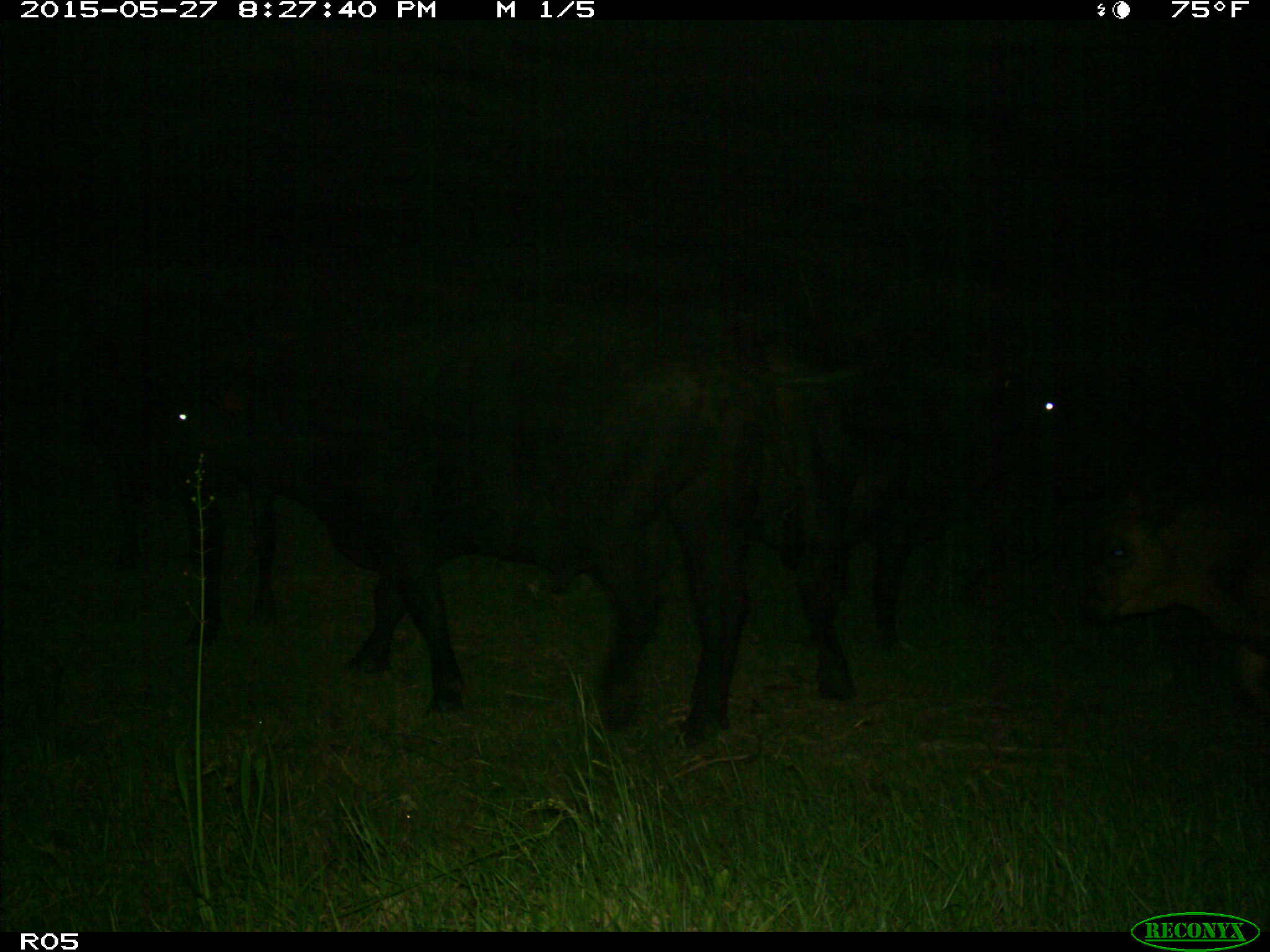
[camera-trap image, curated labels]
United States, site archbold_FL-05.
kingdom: Animalia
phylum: Chordata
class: Mammalia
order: Artiodactyla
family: Bovidae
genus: Bos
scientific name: Bos taurus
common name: domestic cow